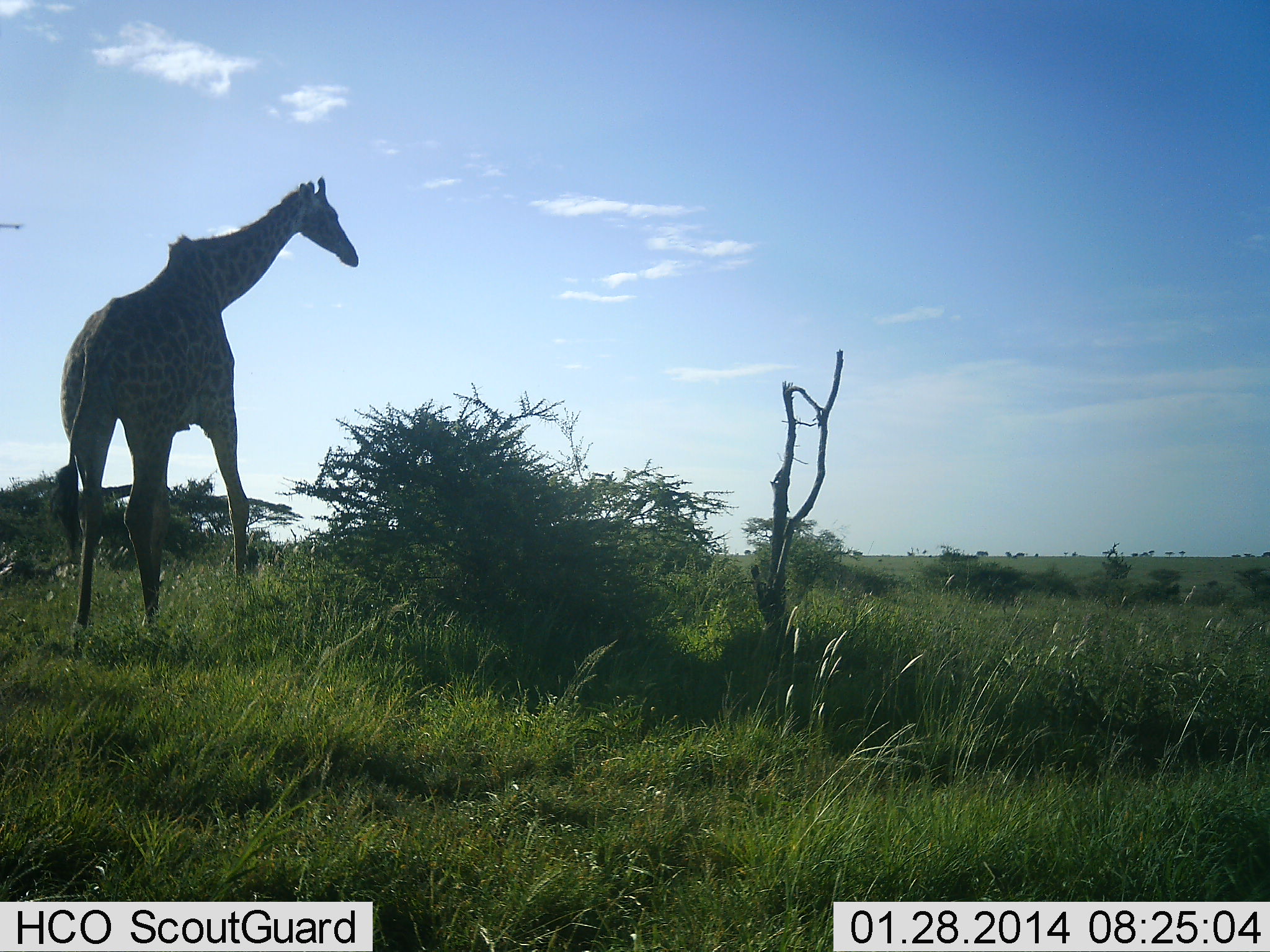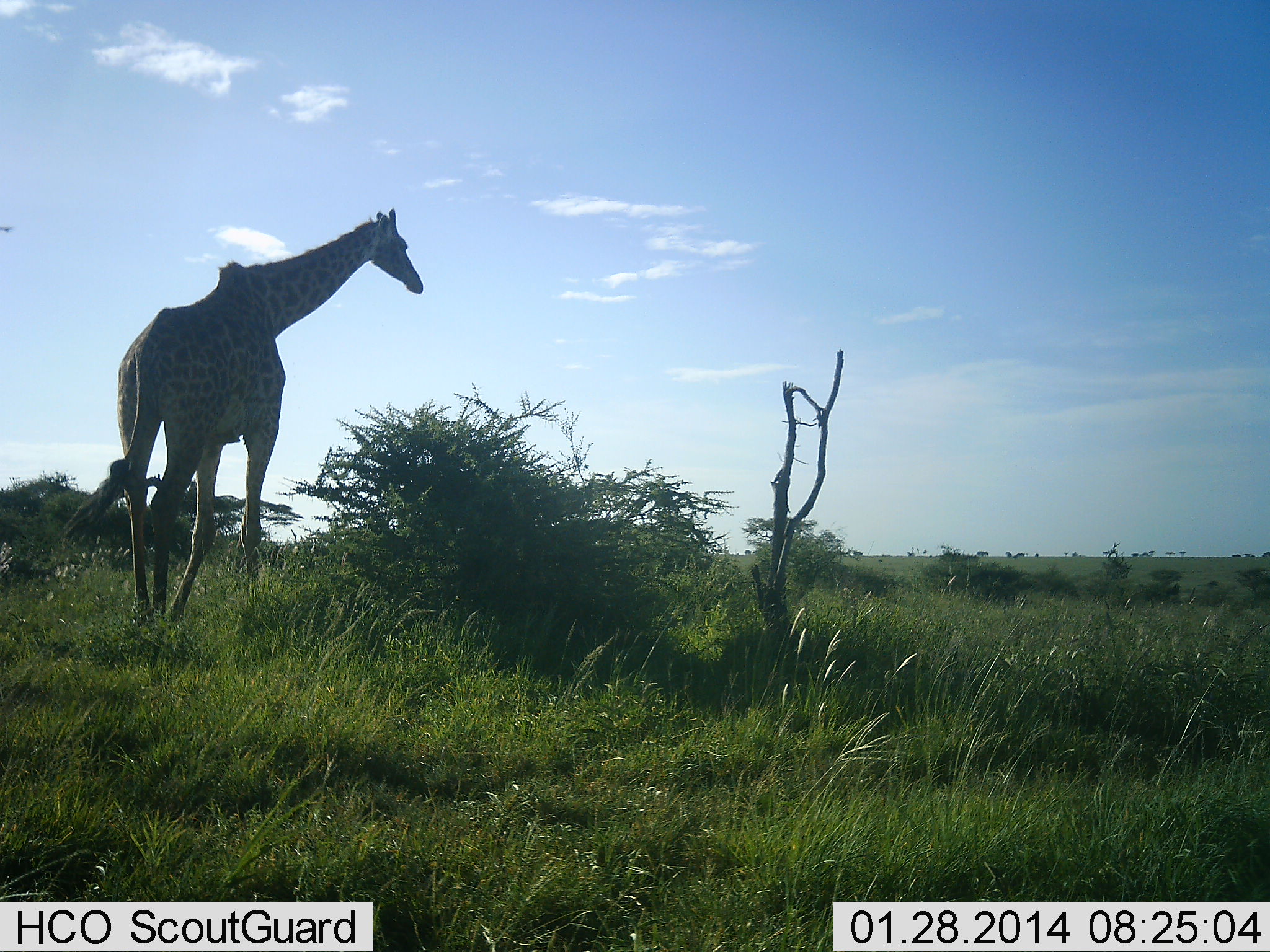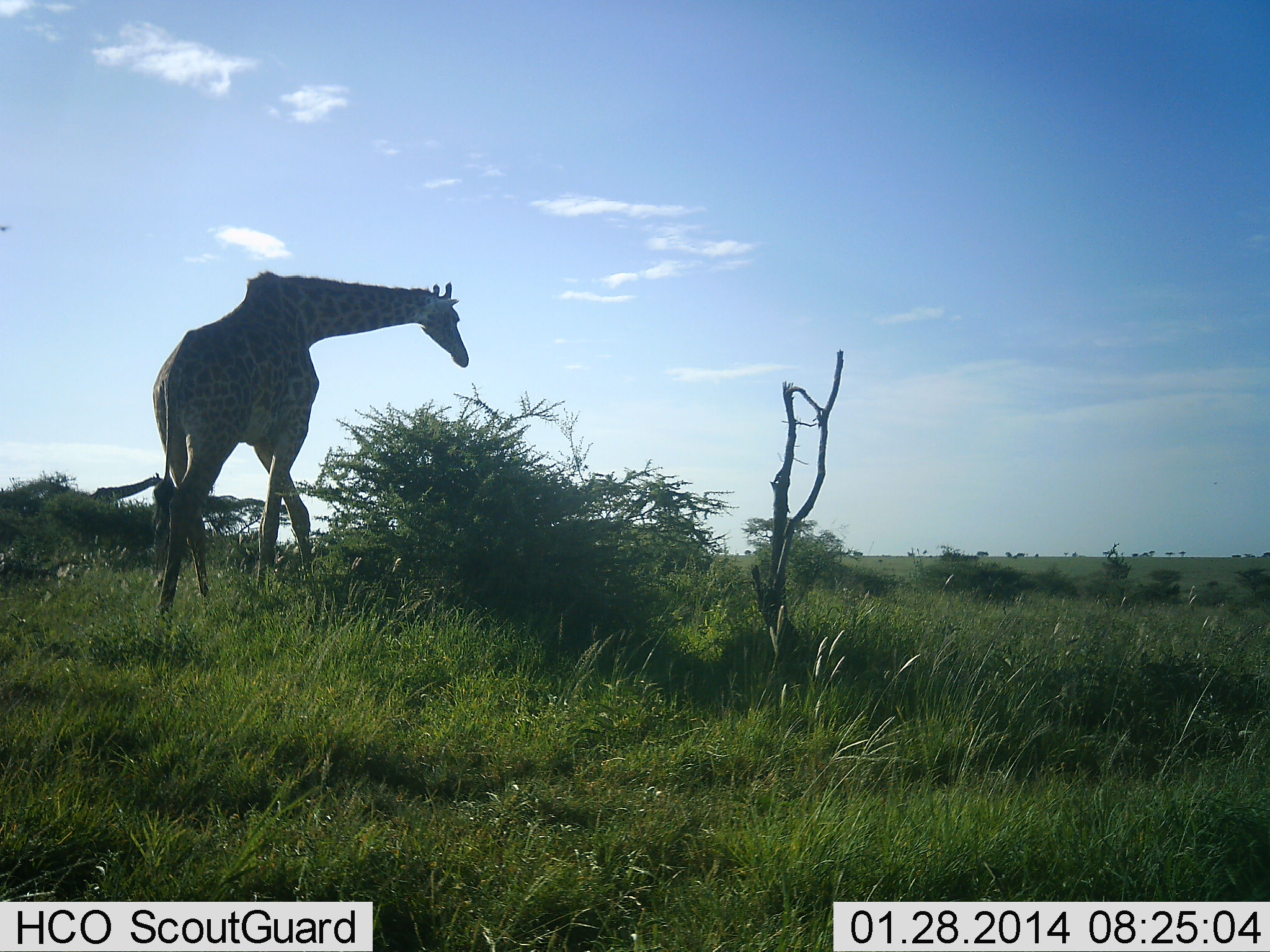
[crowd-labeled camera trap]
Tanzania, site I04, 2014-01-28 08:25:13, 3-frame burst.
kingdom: Animalia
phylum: Chordata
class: Mammalia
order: Artiodactyla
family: Giraffidae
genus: Giraffa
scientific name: Giraffa camelopardalis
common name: giraffe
Giraffe (Giraffa camelopardalis), count 1. Behavior (volunteer vote fractions): standing 20%, resting 0%, moving 80%, interacting 0%. Young present (vote fraction): 0%. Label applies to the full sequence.